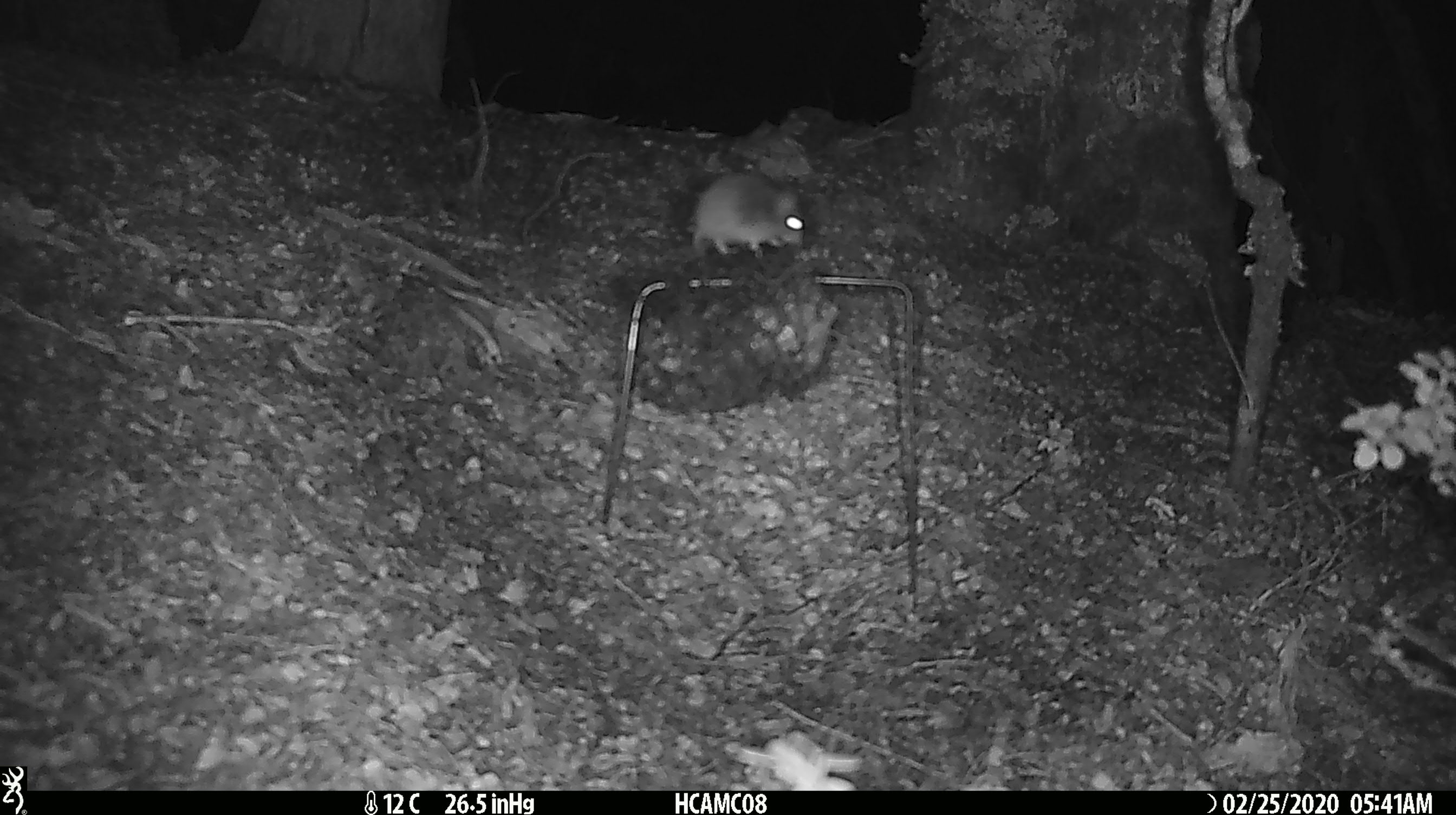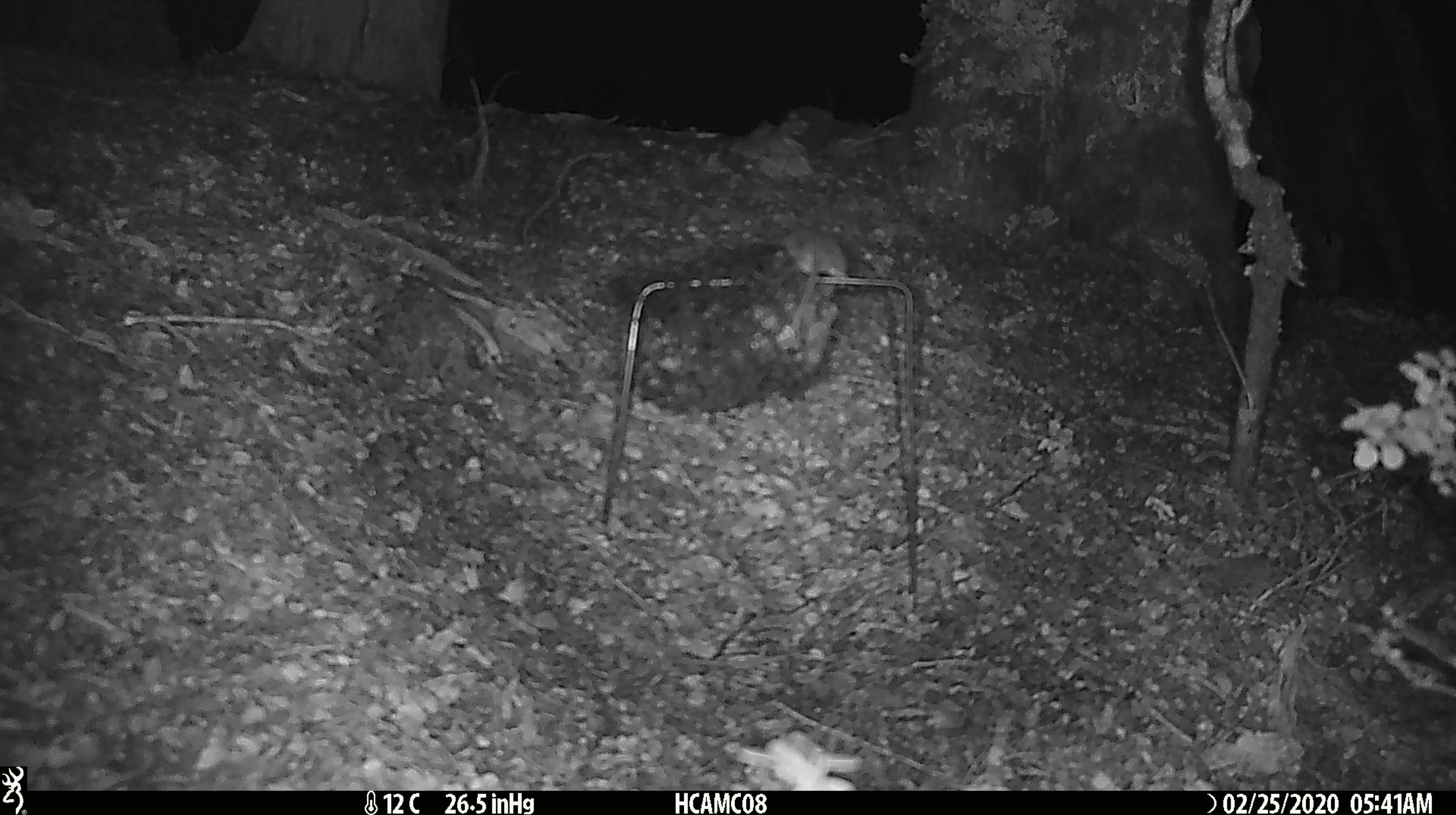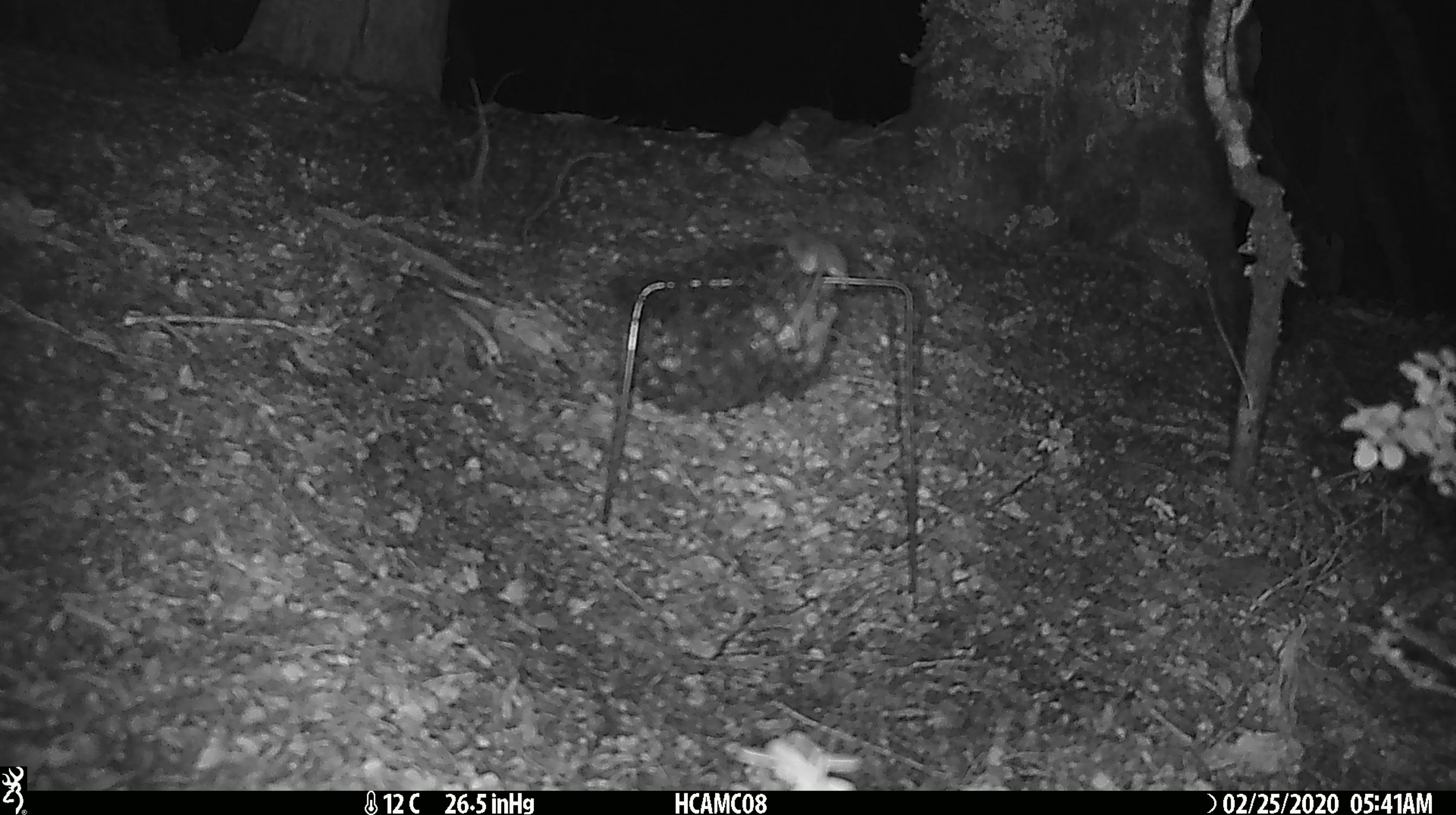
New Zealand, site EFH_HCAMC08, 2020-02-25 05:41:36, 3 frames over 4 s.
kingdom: Animalia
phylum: Chordata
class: Mammalia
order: Rodentia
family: Muridae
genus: Mus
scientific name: Mus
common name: mouse